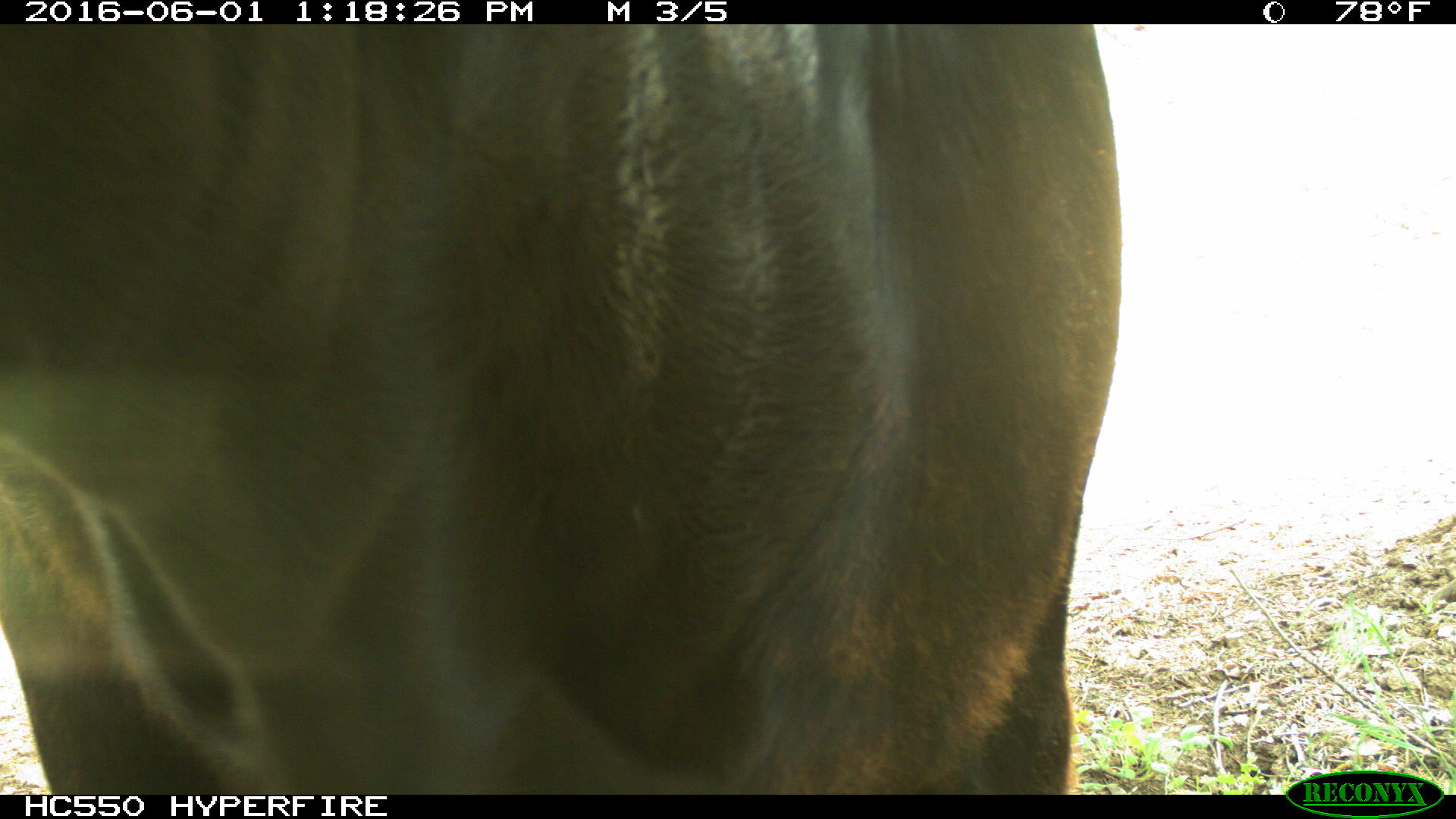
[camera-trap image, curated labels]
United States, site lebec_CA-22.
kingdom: Animalia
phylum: Chordata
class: Mammalia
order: Artiodactyla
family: Bovidae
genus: Bos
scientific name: Bos taurus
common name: domestic cow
Bos taurus (domestic cow).